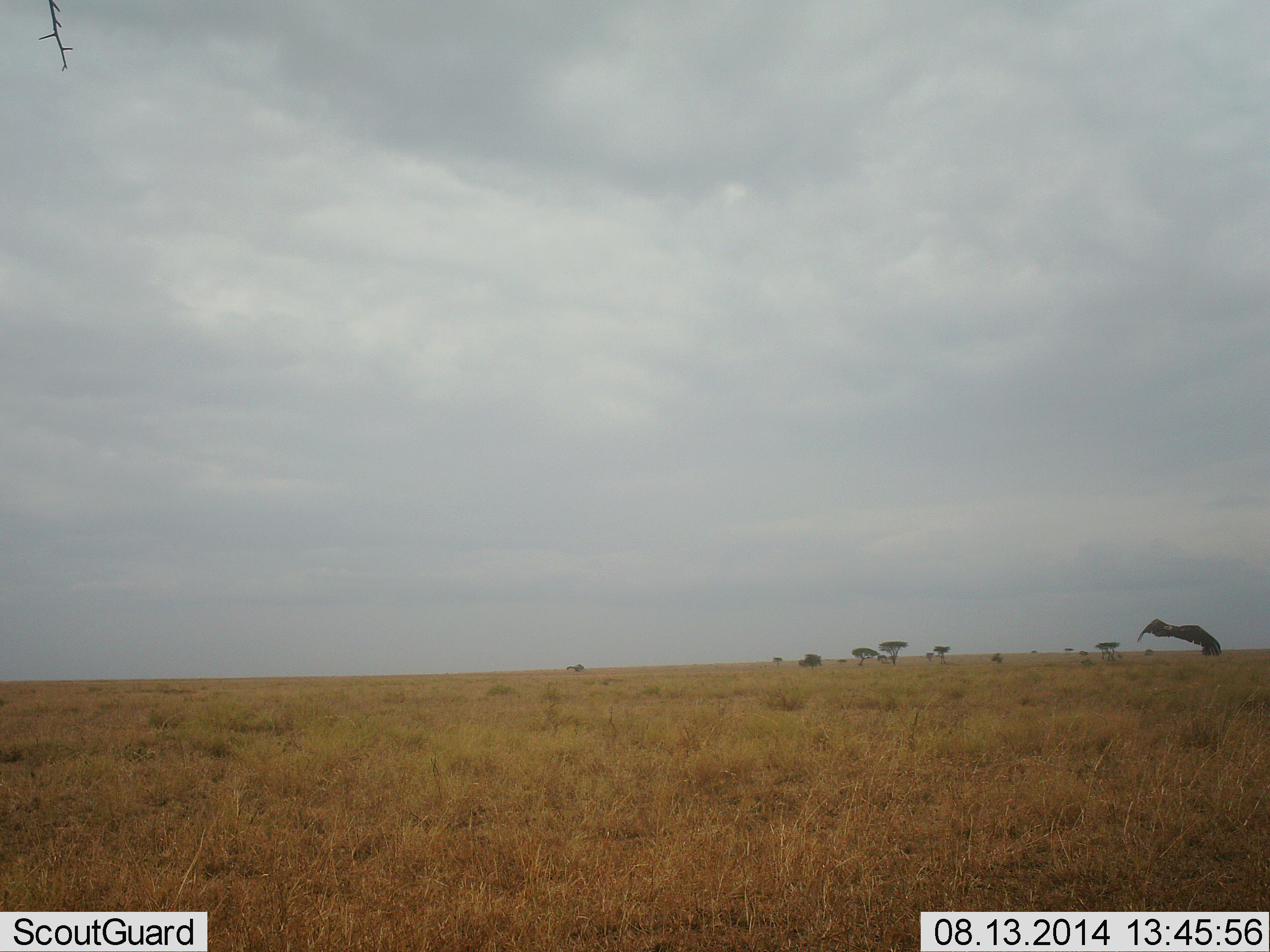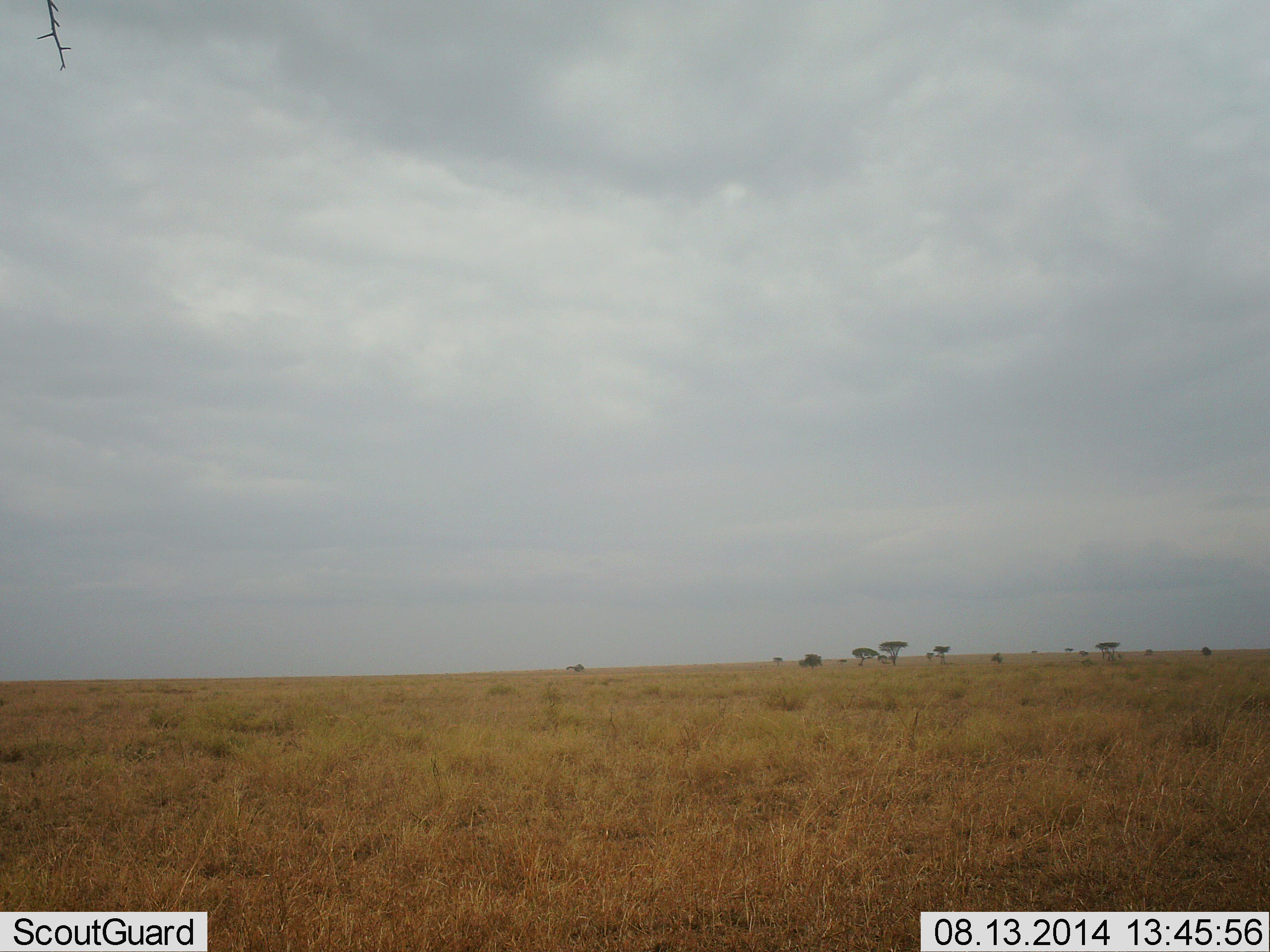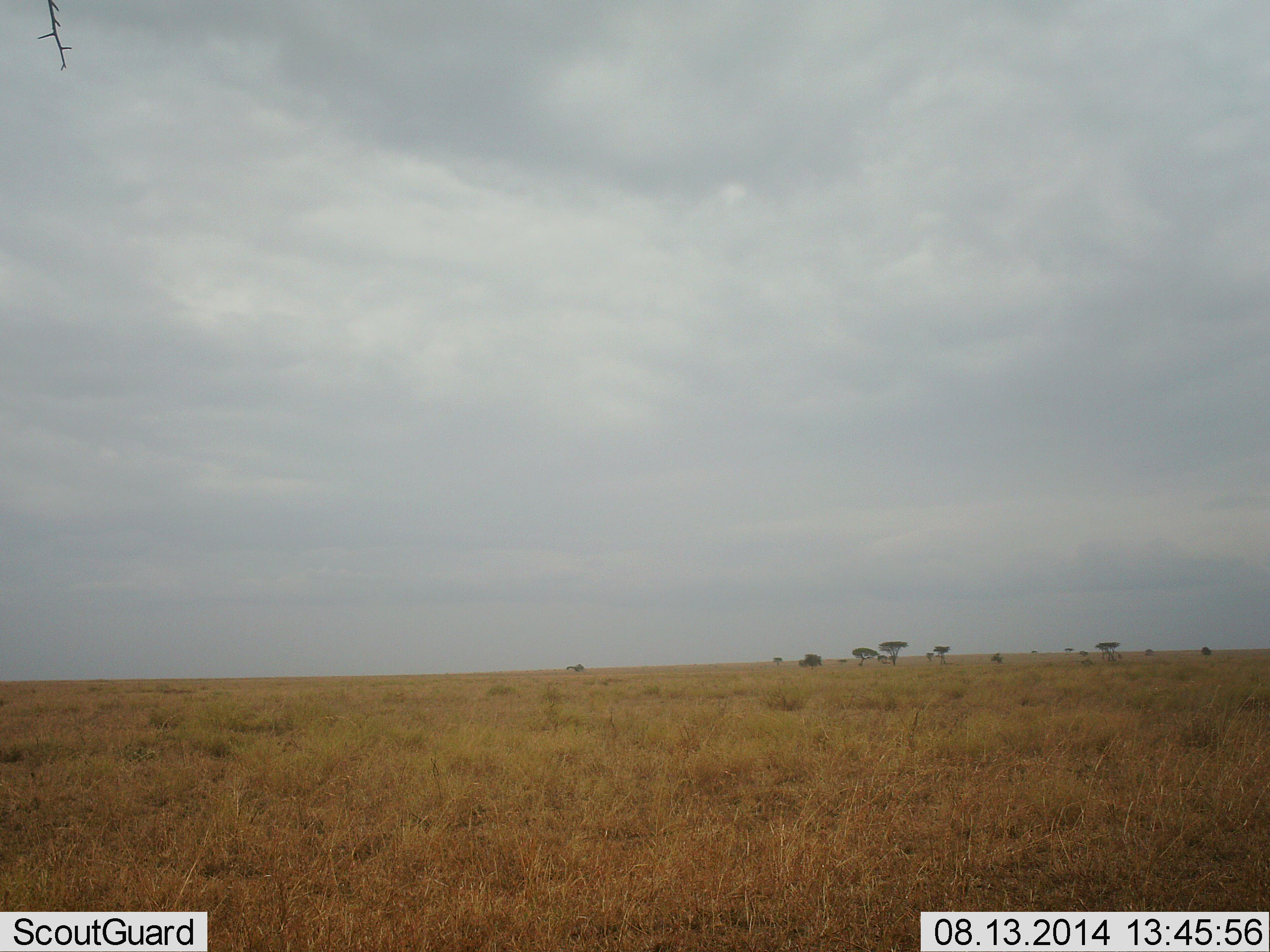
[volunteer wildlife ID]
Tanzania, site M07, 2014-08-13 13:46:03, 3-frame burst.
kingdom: Animalia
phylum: Chordata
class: Aves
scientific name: Aves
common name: bird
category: otherbird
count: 1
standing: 0%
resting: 0%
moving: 100%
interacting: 10%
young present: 0%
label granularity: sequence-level